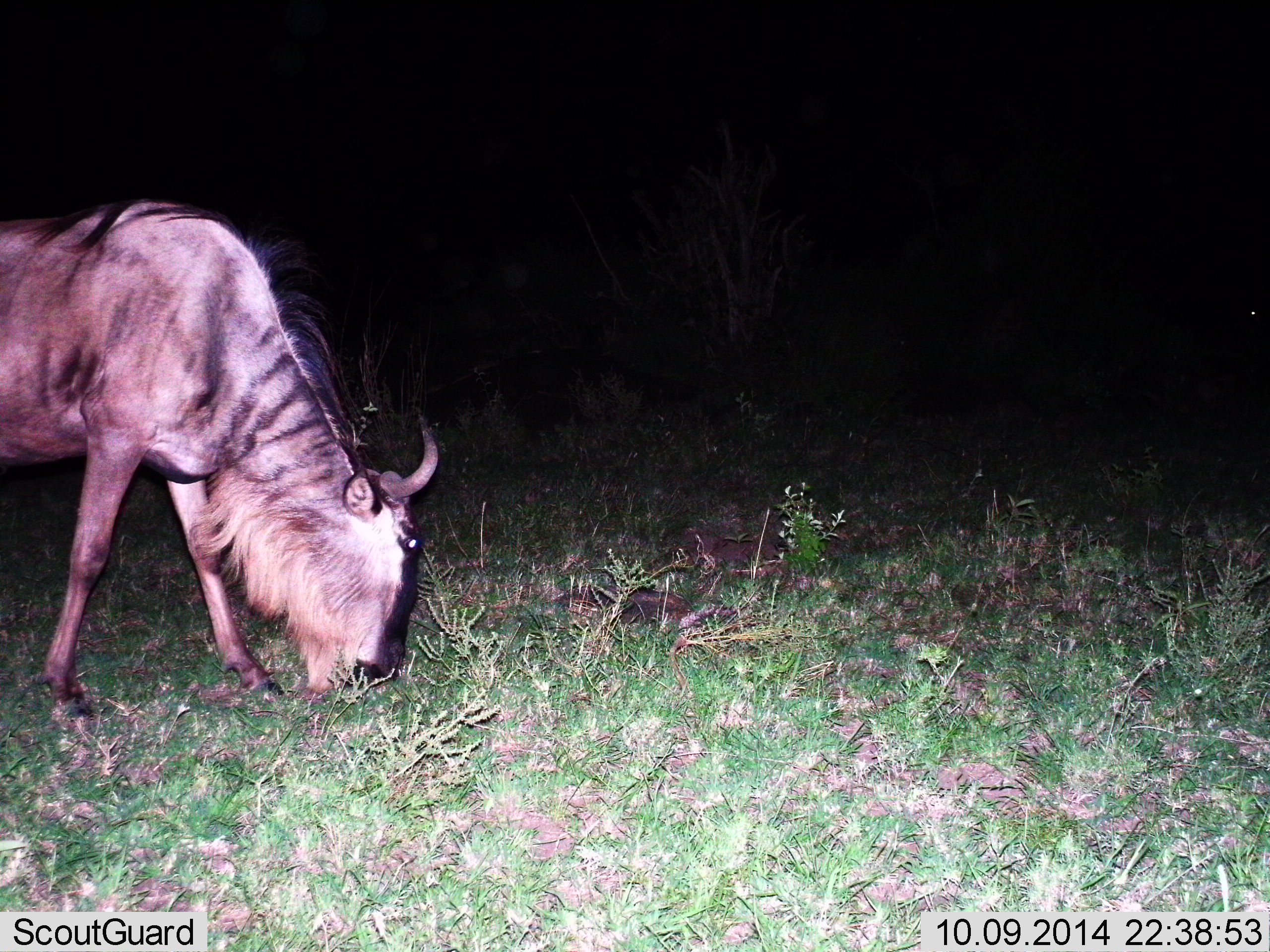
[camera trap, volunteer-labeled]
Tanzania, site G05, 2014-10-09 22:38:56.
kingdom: Animalia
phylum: Chordata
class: Mammalia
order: Artiodactyla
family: Bovidae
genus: Connochaetes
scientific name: Connochaetes taurinus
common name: blue wildebeest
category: wildebeest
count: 1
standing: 9%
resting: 0%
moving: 0%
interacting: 0%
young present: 0%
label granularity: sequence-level